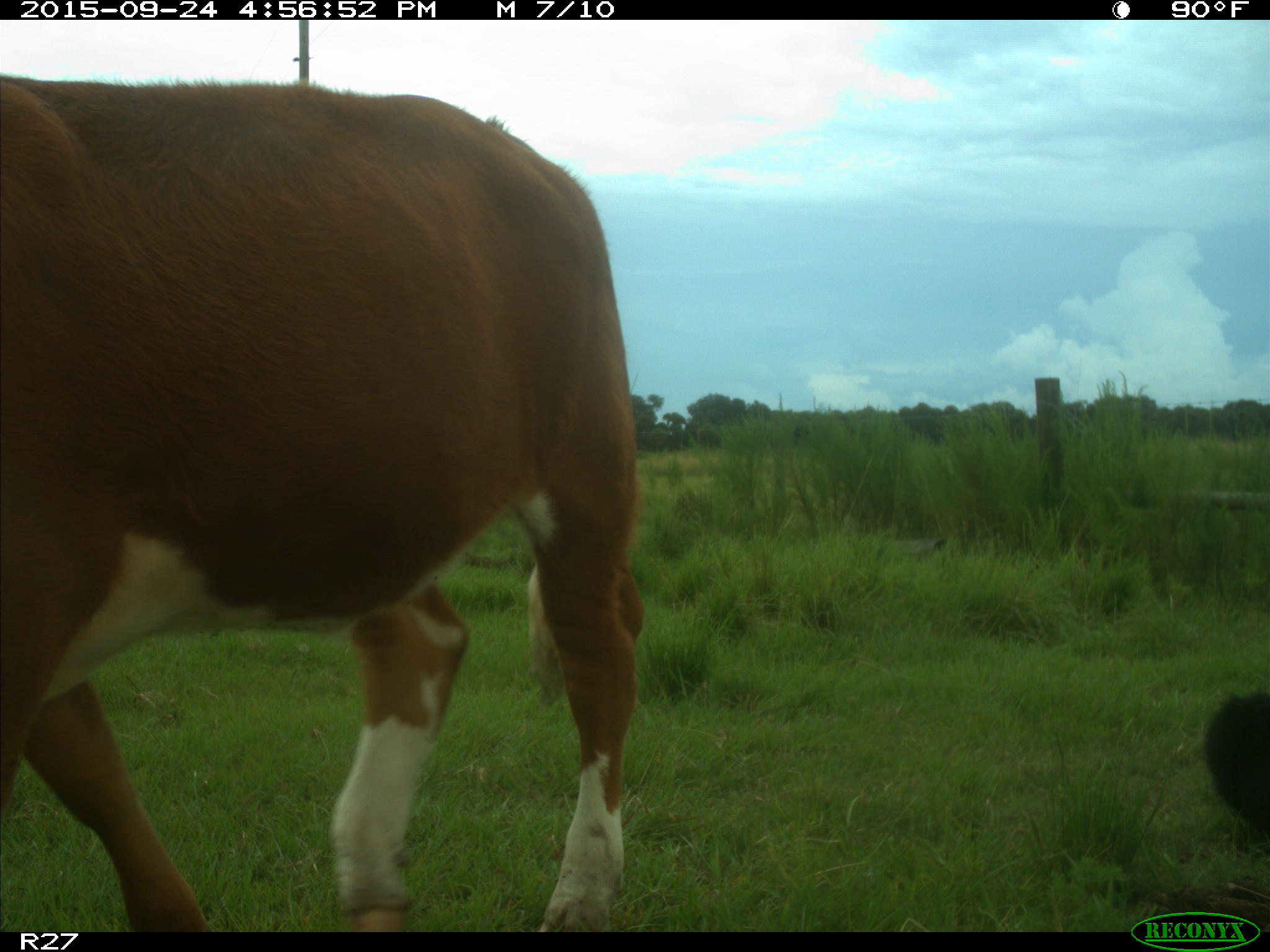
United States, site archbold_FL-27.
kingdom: Animalia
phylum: Chordata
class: Mammalia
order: Artiodactyla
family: Bovidae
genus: Bos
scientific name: Bos taurus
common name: domestic cow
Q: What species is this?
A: Bos taurus (domestic cow).